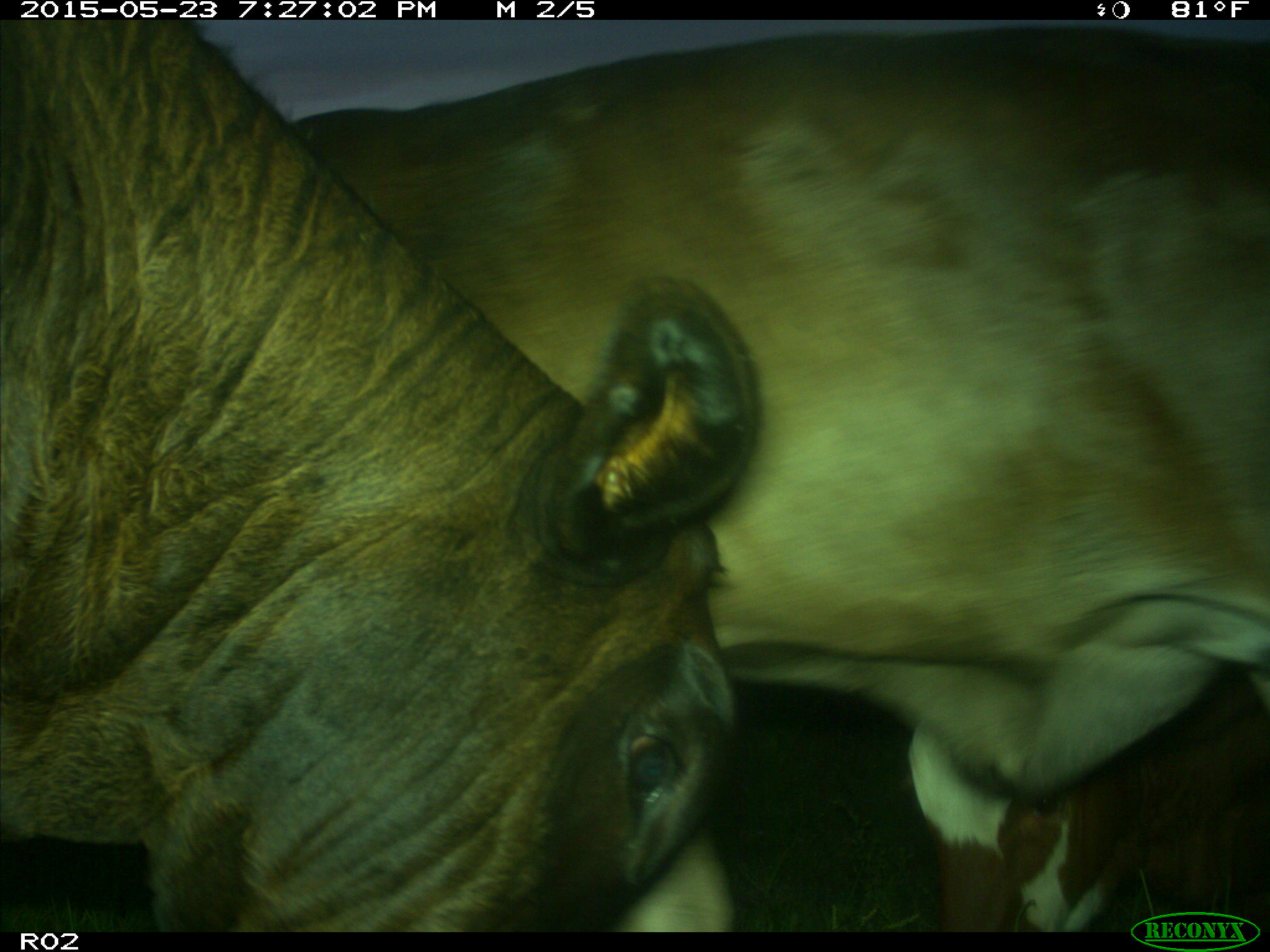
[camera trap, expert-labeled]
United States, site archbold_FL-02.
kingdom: Animalia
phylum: Chordata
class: Mammalia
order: Artiodactyla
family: Bovidae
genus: Bos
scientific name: Bos taurus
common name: domestic cow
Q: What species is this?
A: Bos taurus (domestic cow).